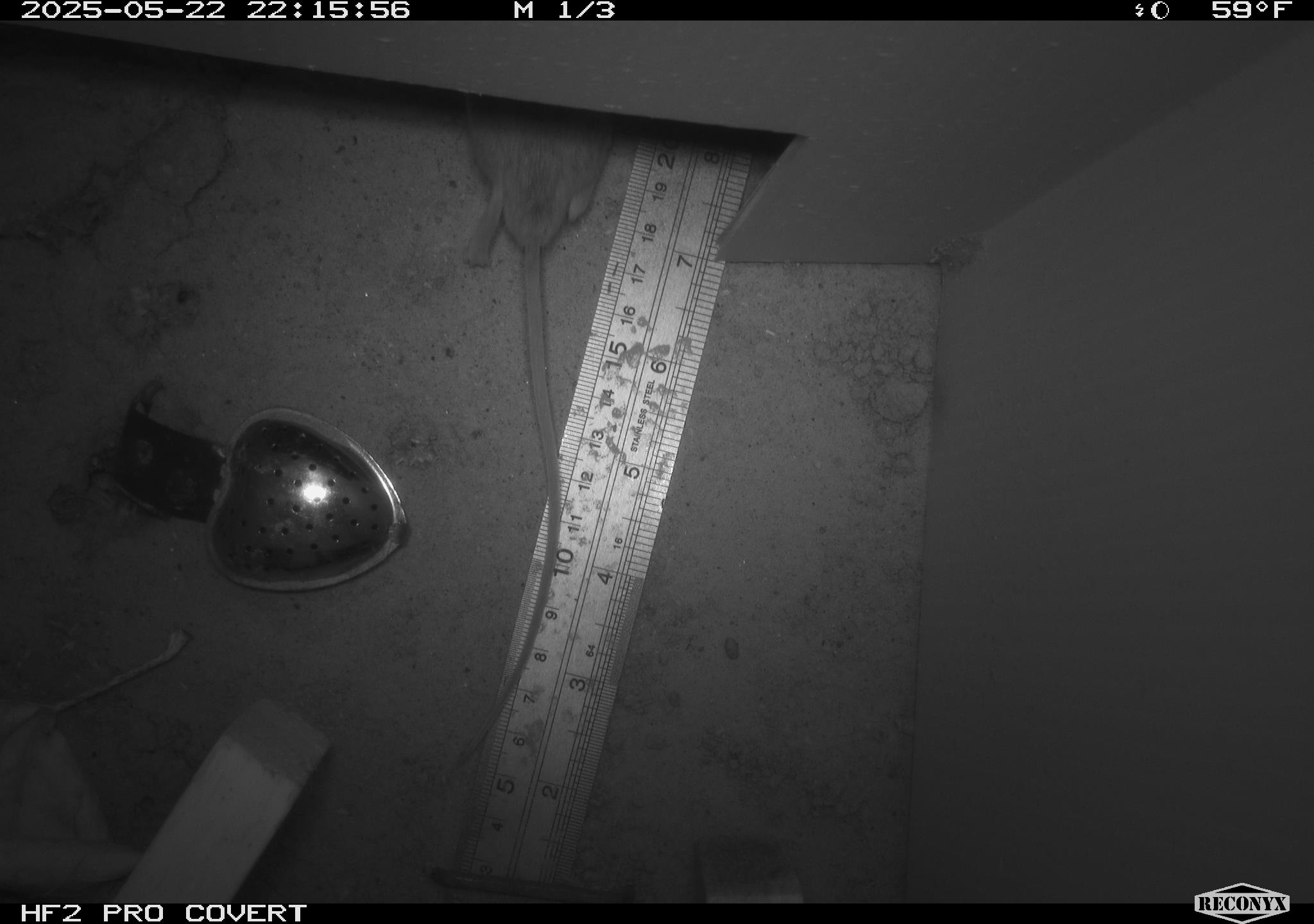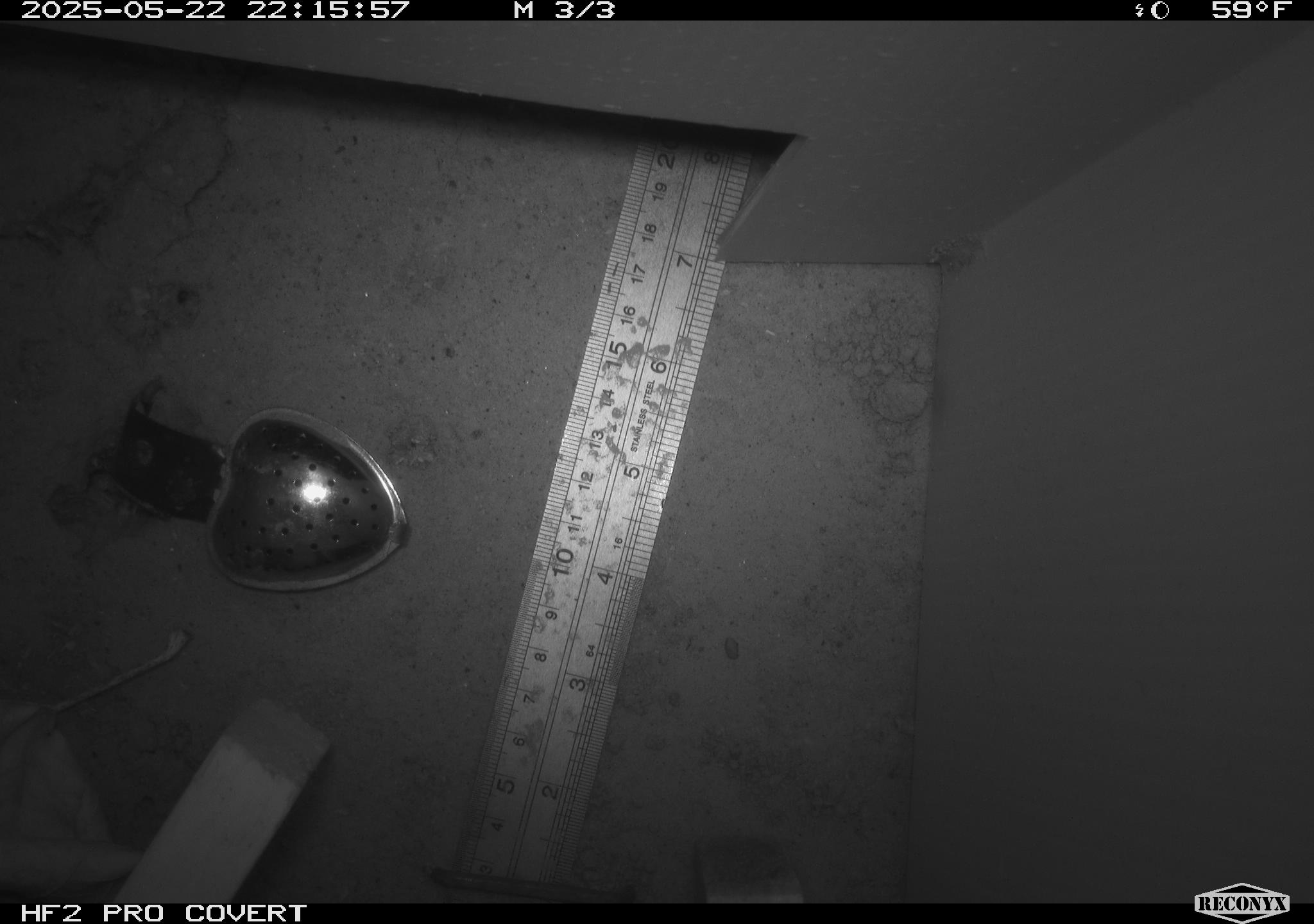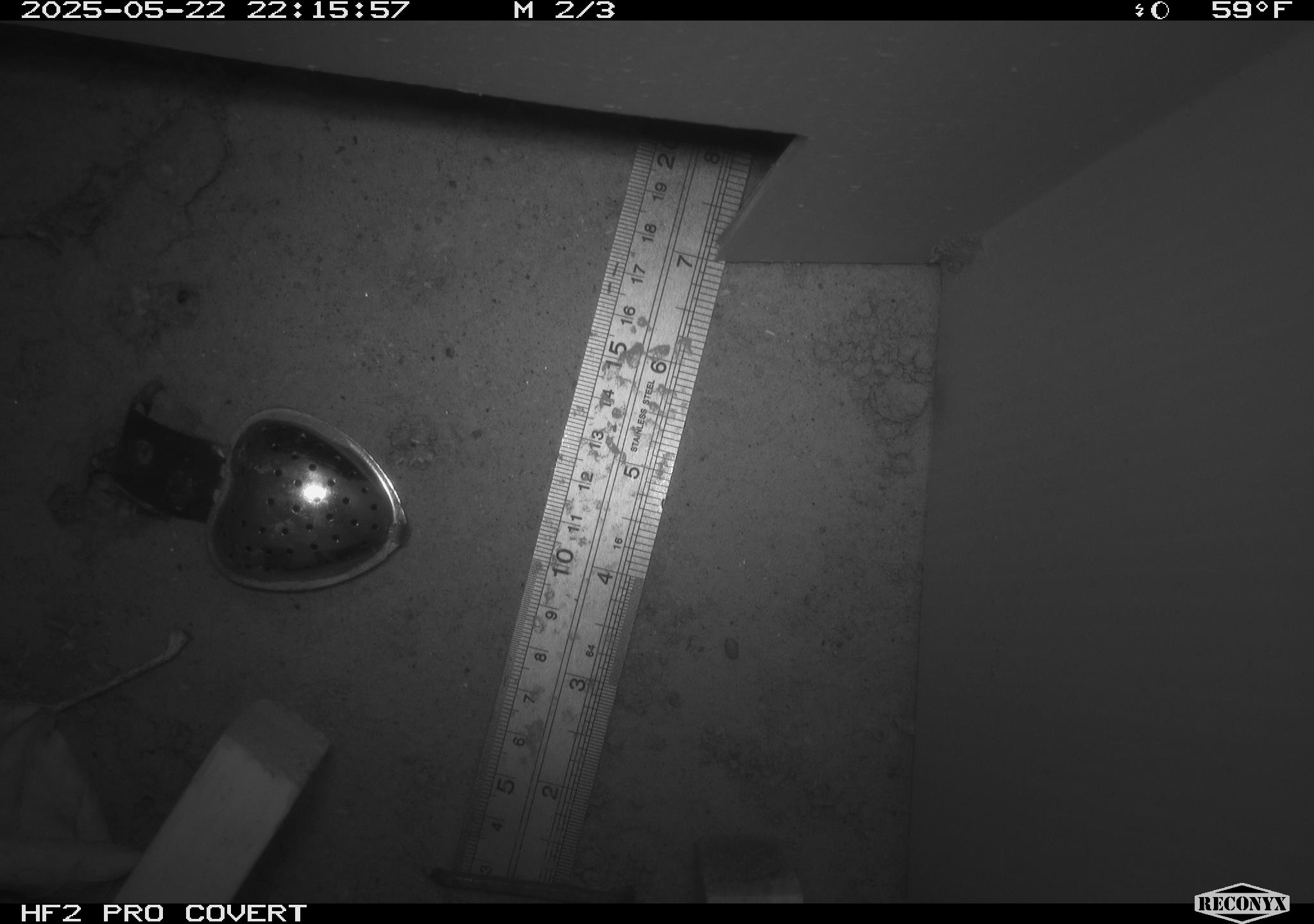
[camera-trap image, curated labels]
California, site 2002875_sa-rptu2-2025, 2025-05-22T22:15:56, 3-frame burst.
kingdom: Animalia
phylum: Chordata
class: Mammalia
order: Rodentia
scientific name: Rodentia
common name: rodent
Rodent (Rodentia).